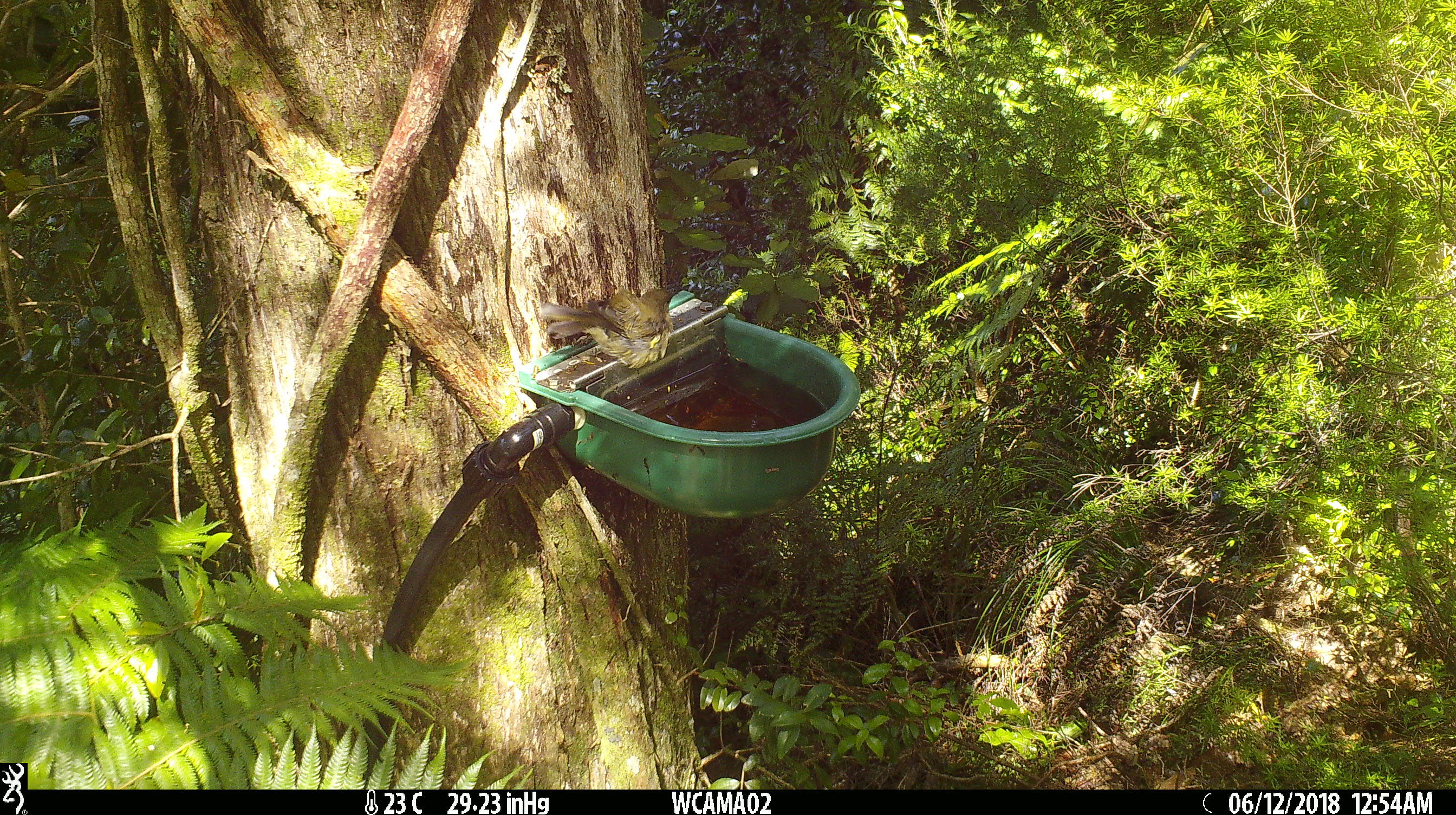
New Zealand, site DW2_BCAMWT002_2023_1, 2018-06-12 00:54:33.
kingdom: Animalia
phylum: Chordata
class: Aves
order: Passeriformes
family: Meliphagidae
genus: Anthornis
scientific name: Anthornis melanura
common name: new zealand bellbird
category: bellbird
Bellbird (new zealand bellbird) (Anthornis melanura).